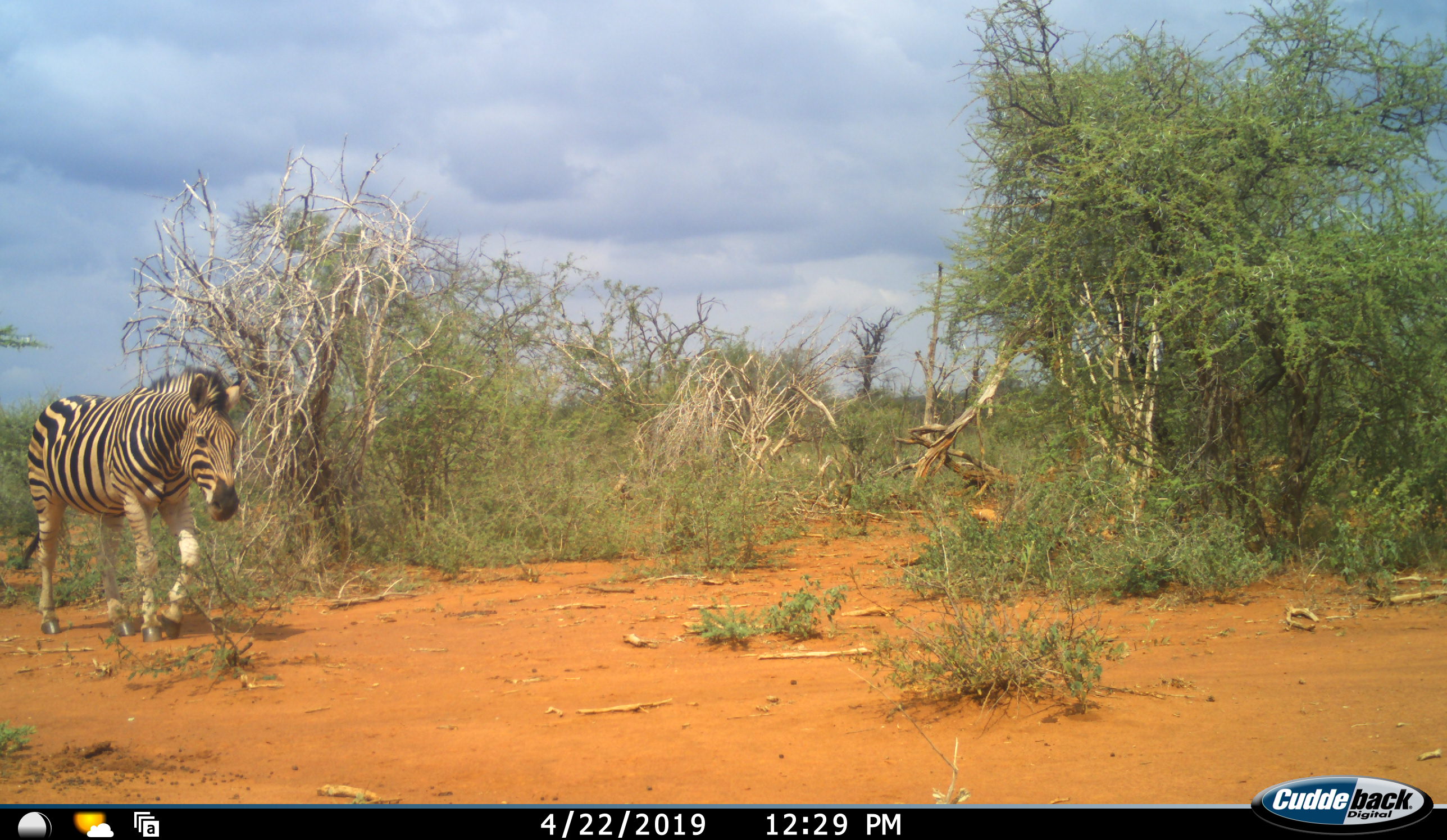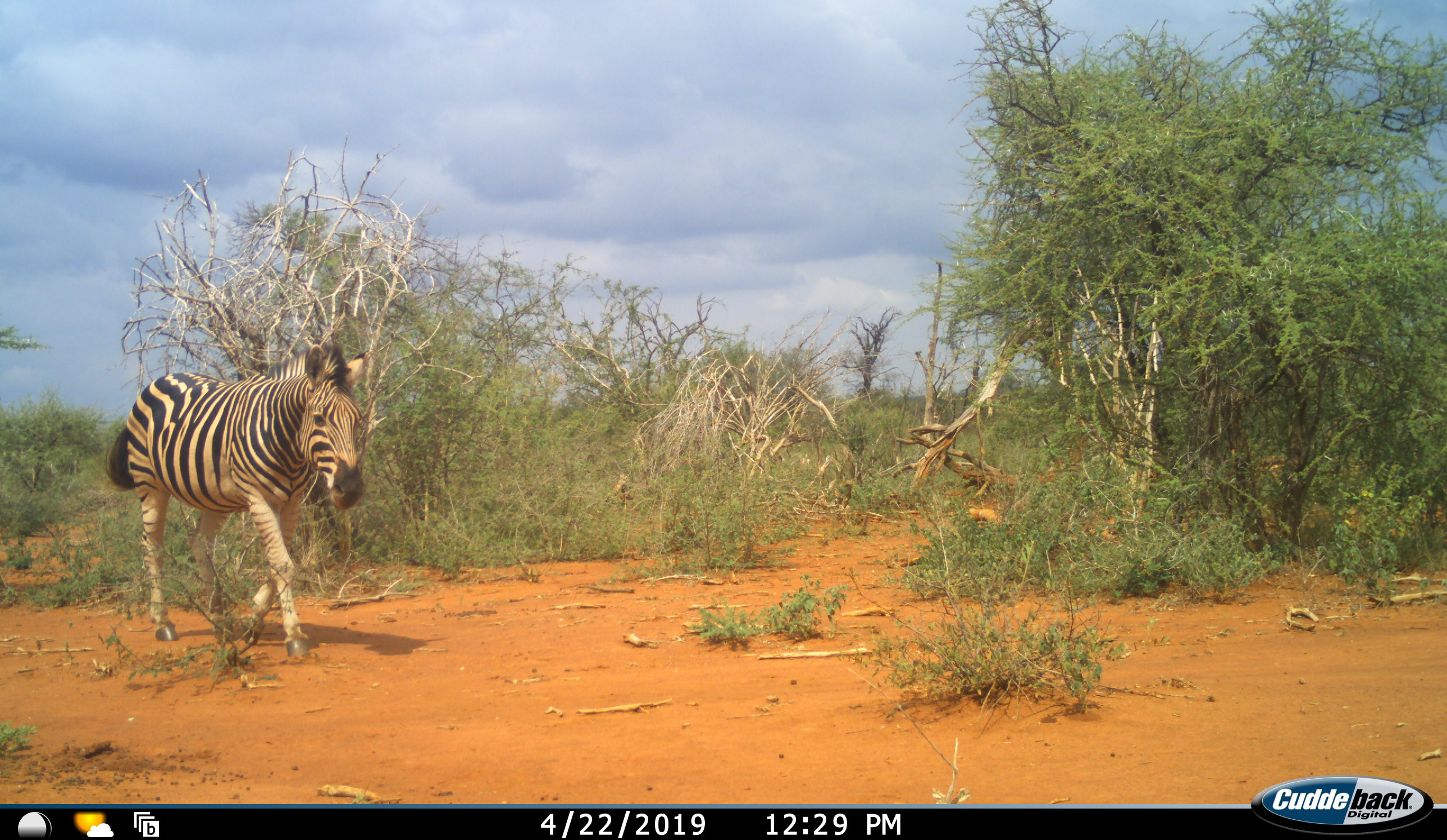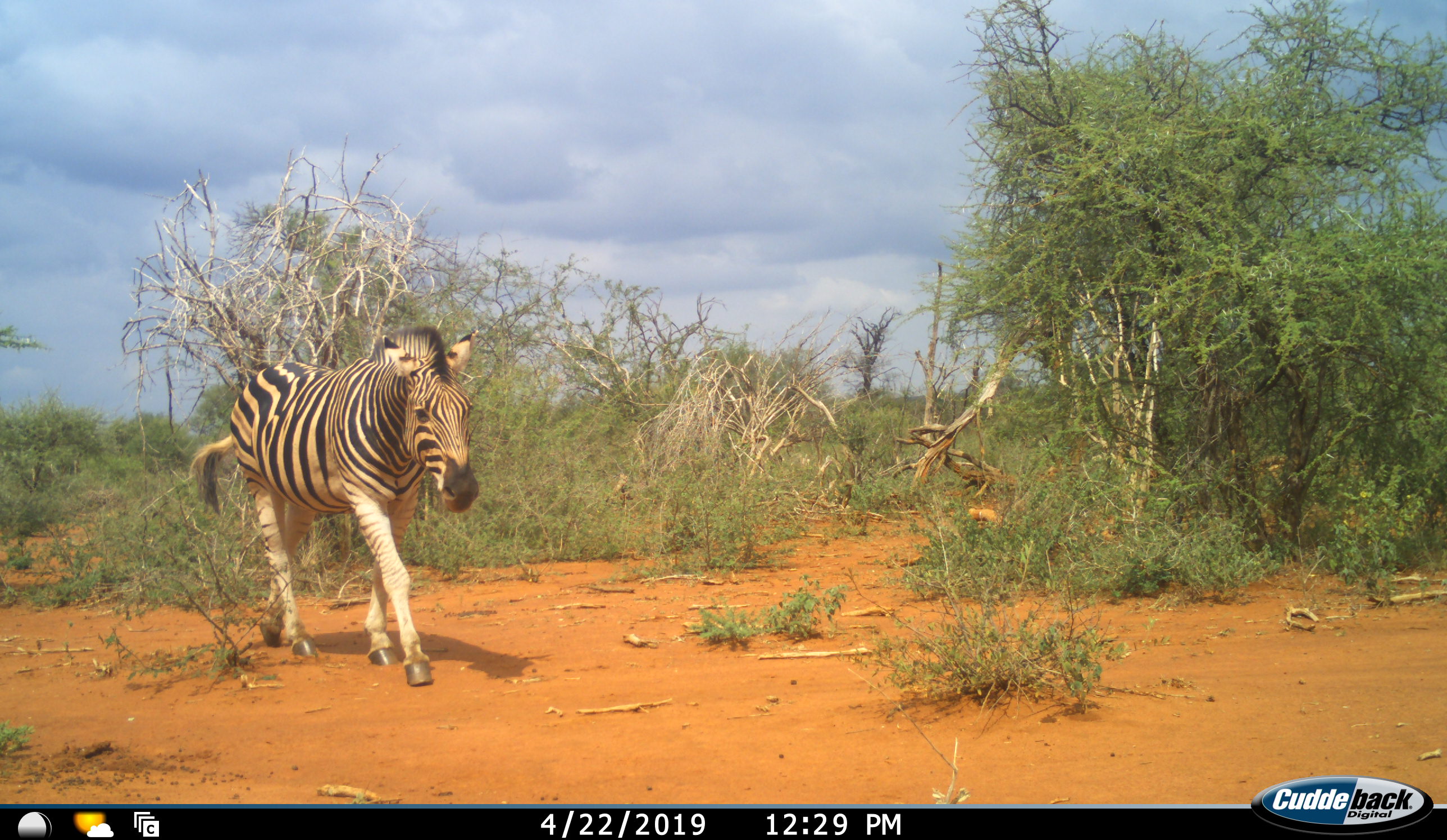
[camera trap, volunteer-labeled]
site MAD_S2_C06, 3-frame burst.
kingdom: Animalia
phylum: Chordata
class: Mammalia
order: Perissodactyla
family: Equidae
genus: Equus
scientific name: Equus quagga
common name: plains zebra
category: zebraplains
Zebraplains (plains zebra) (Equus quagga), count 1. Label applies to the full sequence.